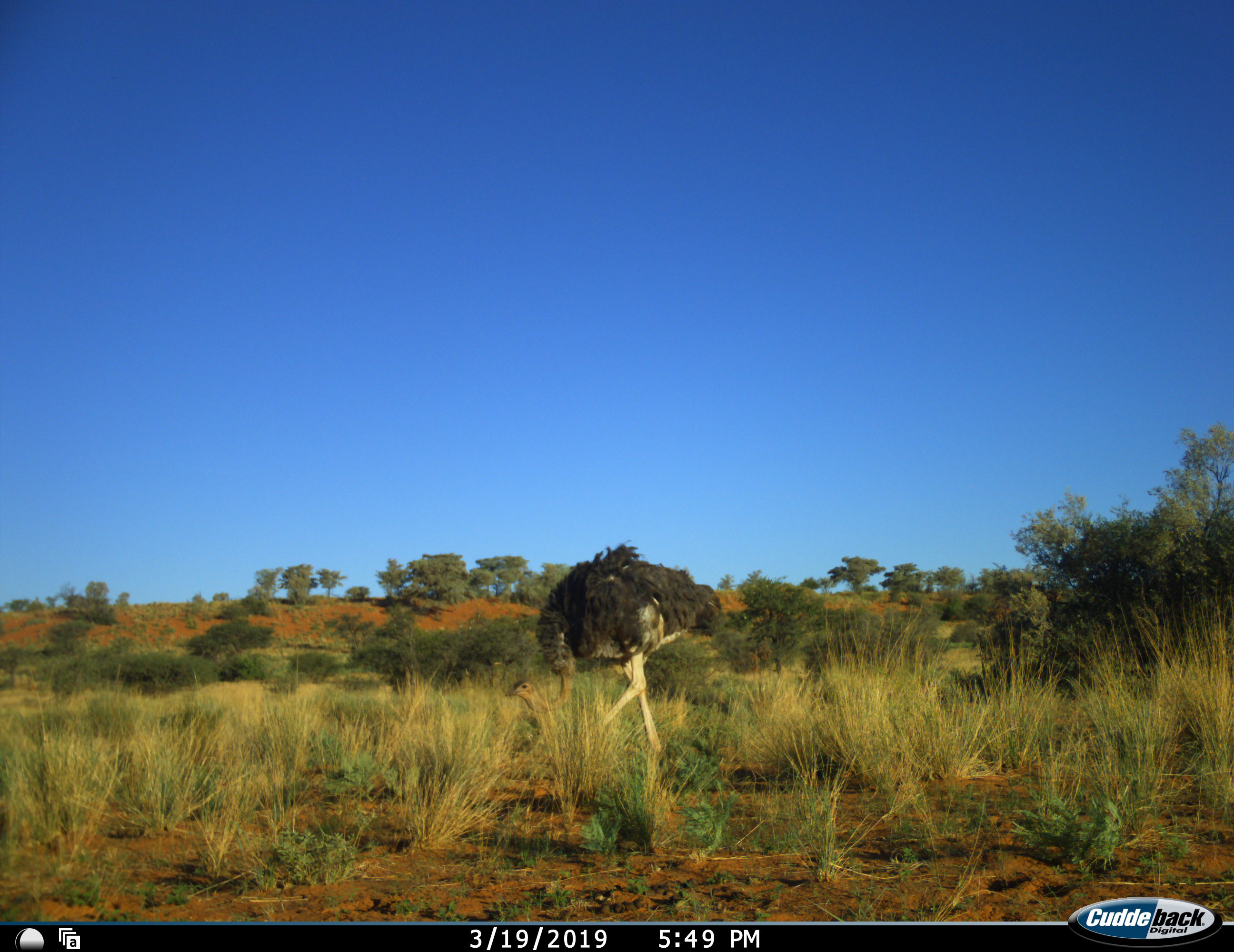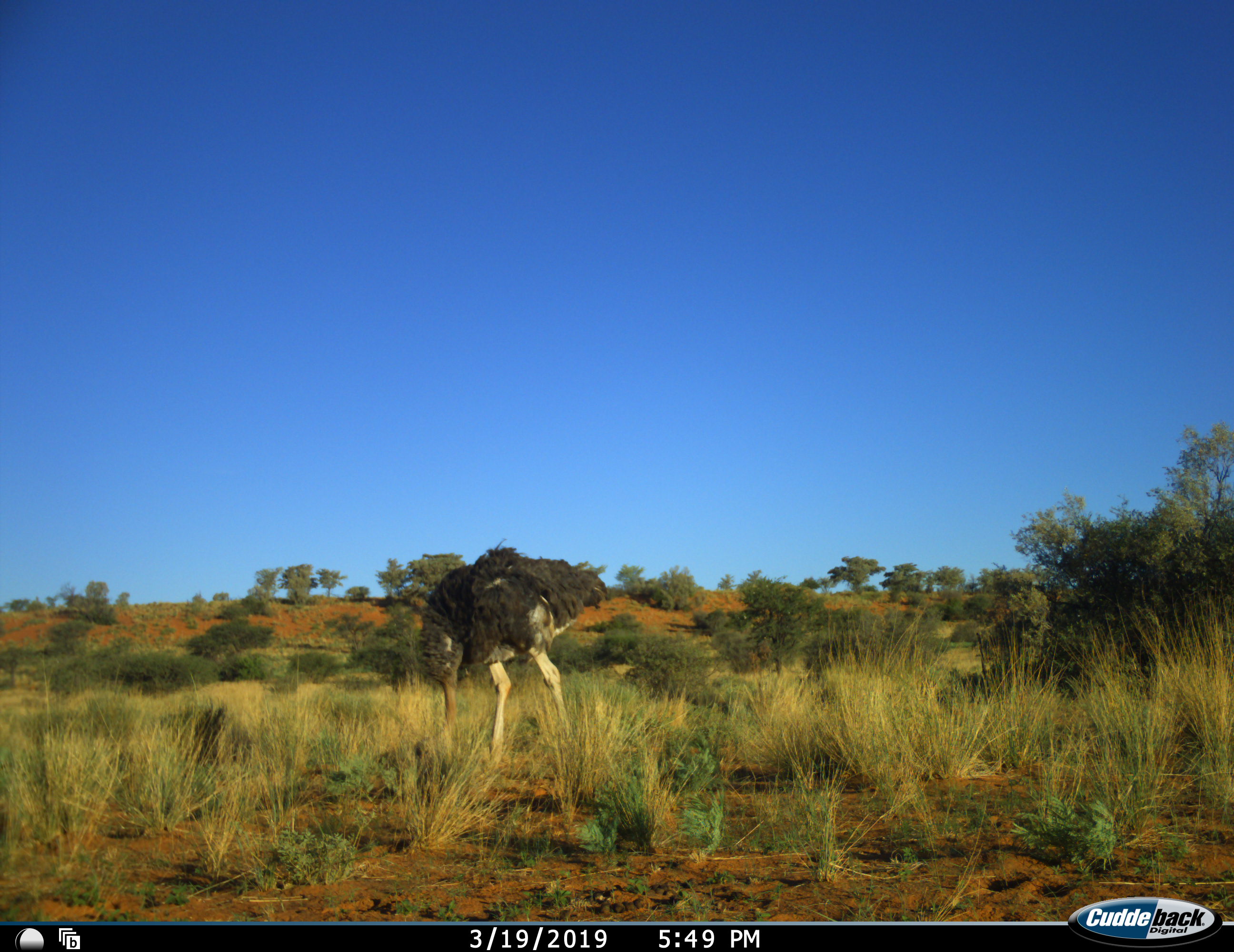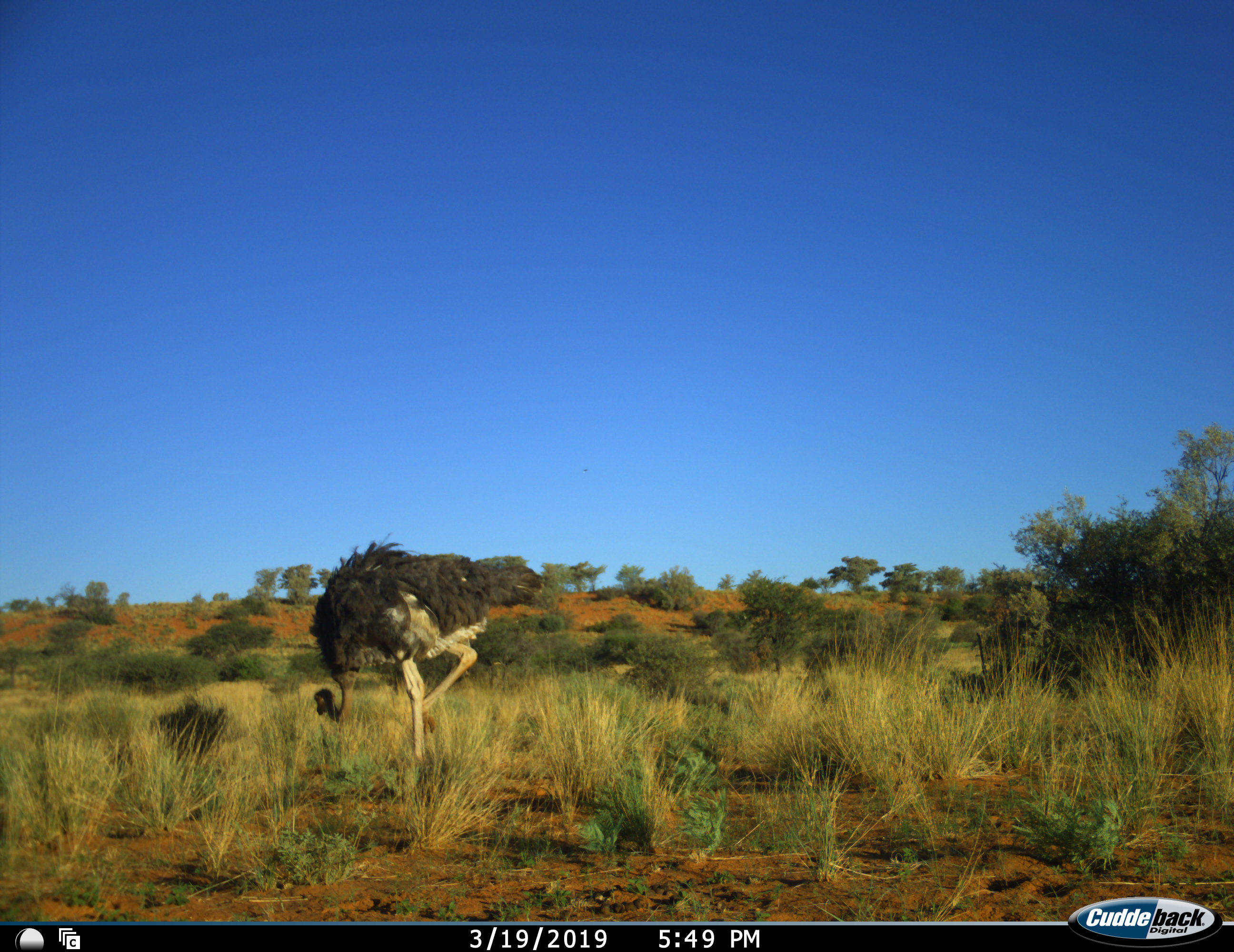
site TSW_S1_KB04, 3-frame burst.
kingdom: Animalia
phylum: Chordata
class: Aves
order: Struthioniformes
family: Struthionidae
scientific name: Struthionidae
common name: ostrich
Ostrich (Struthionidae), count 1. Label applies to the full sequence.